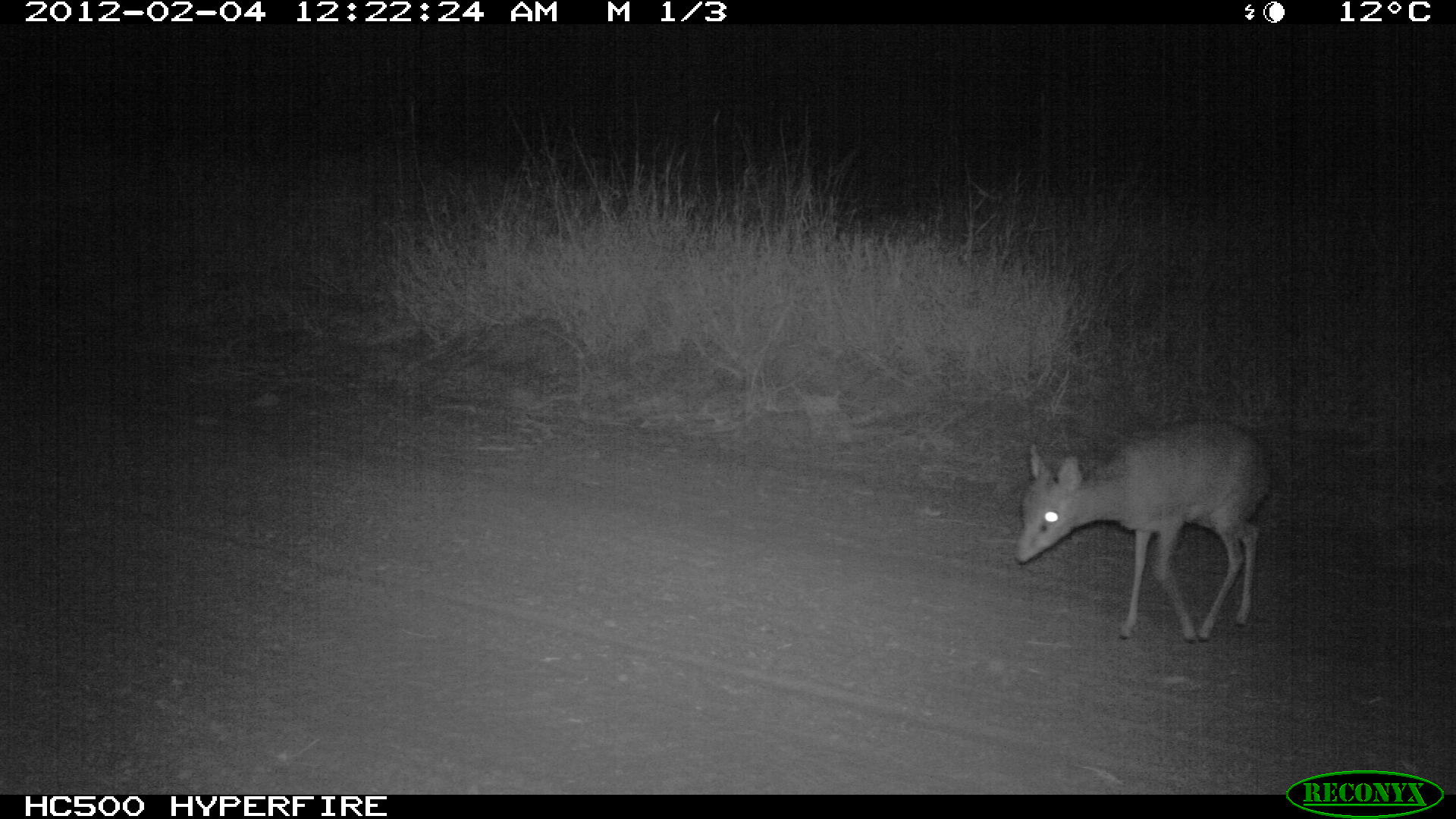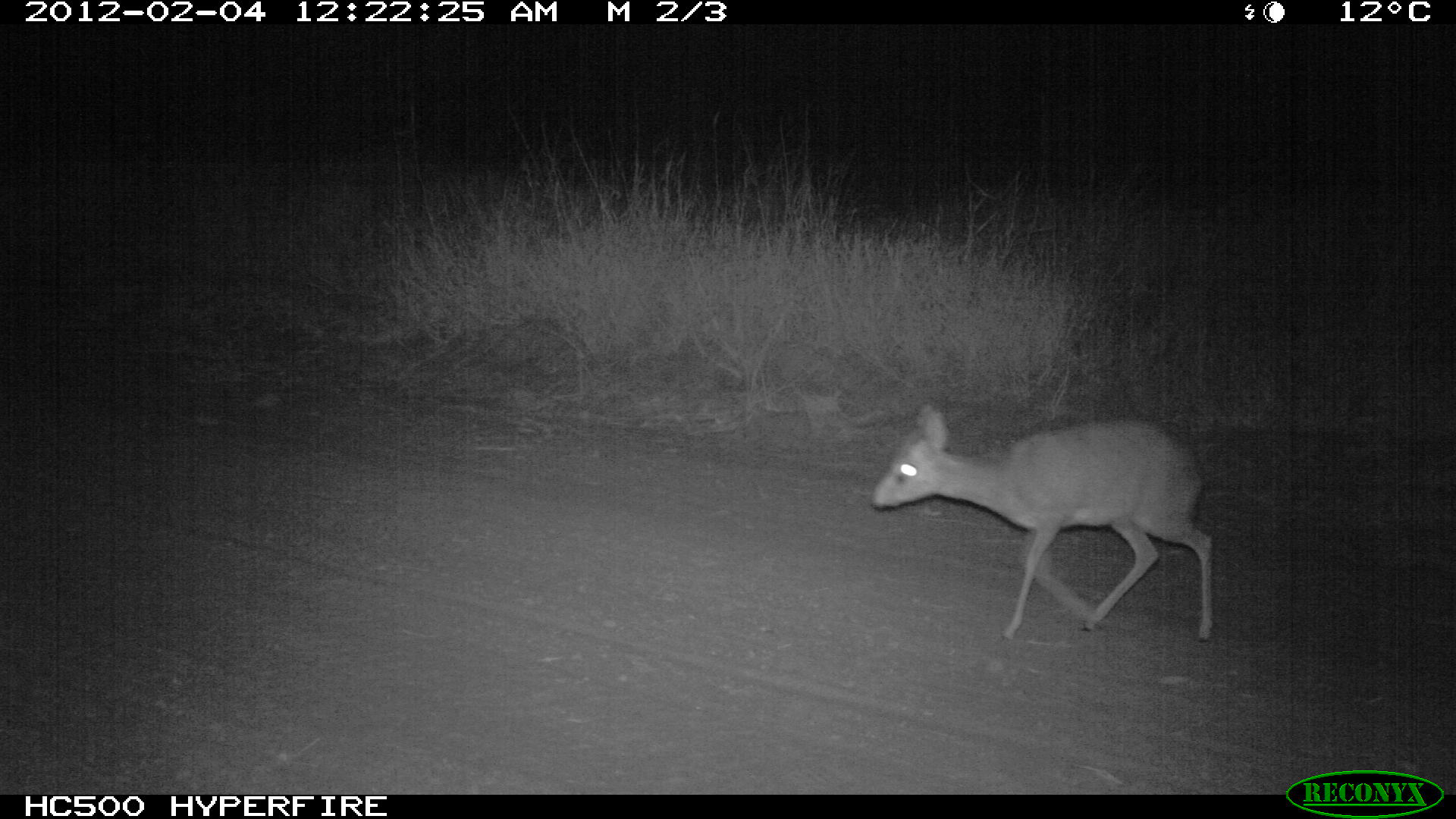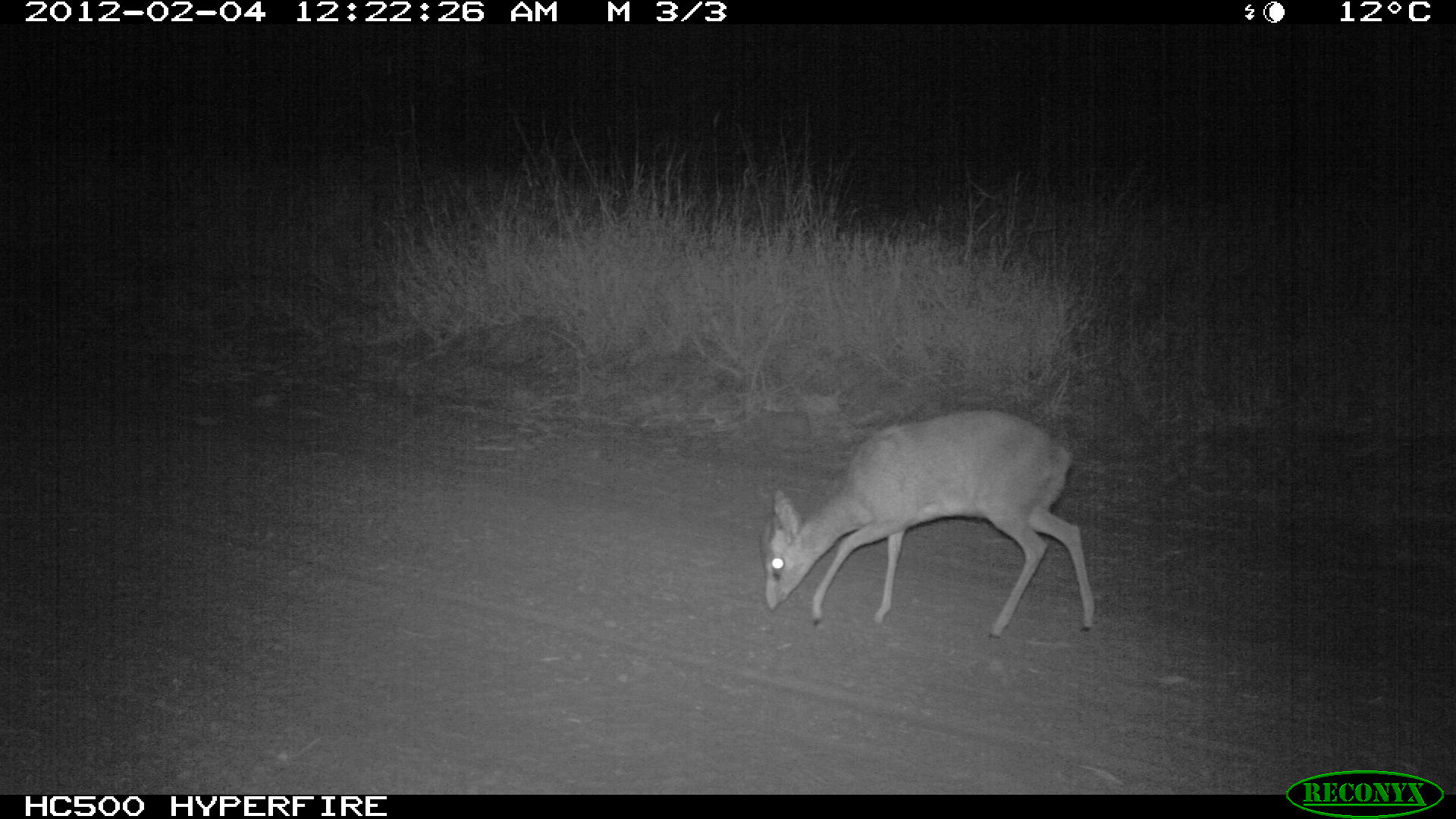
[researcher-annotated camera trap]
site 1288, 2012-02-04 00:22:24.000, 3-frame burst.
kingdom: Animalia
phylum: Chordata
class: Mammalia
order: Artiodactyla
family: Bovidae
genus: Madoqua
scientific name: Madoqua guentheri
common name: günther's dik-dik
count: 1